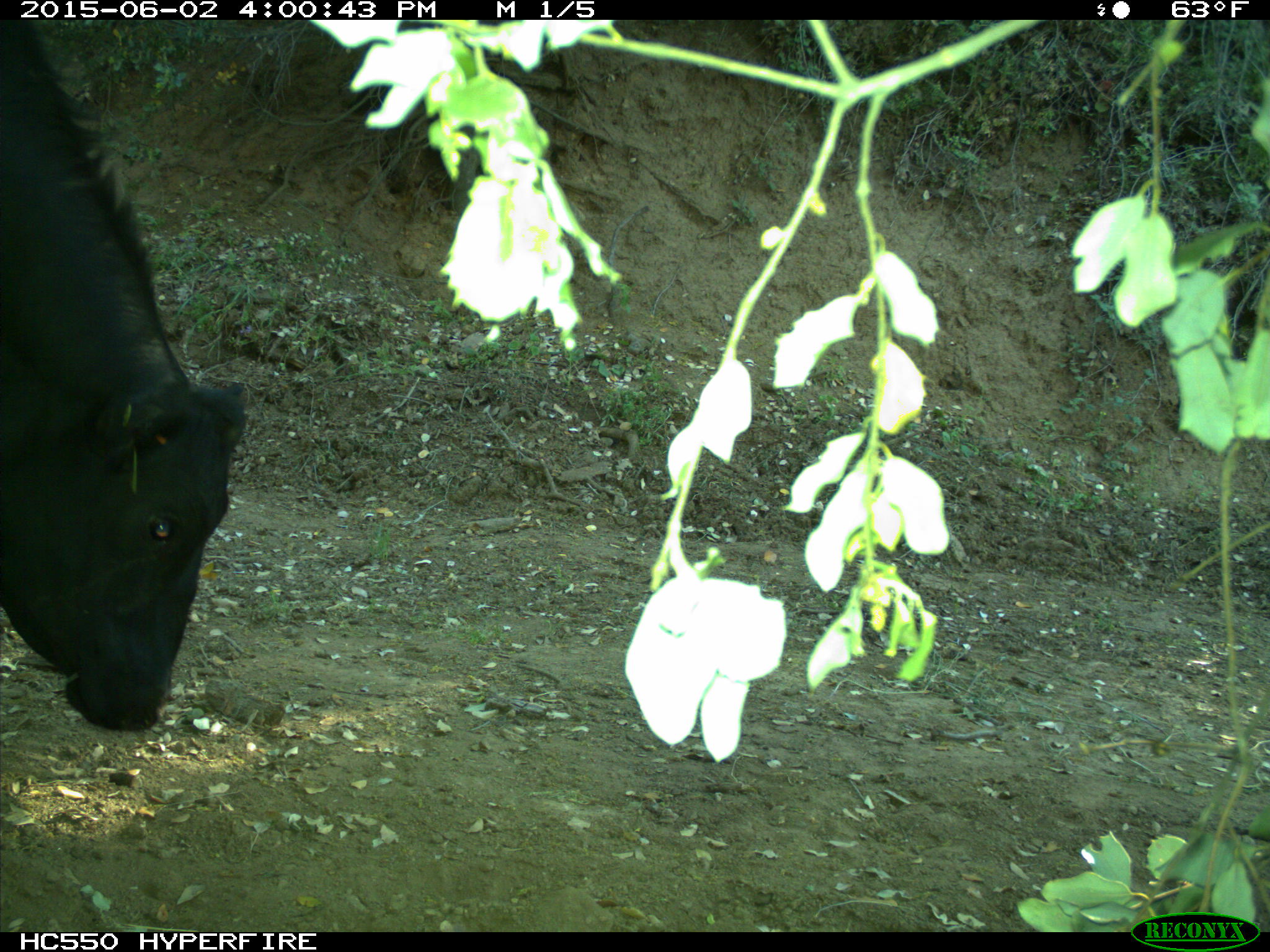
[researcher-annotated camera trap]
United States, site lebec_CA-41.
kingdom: Animalia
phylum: Chordata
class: Mammalia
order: Artiodactyla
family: Bovidae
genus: Bos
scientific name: Bos taurus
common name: domestic cow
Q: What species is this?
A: Bos taurus (domestic cow).